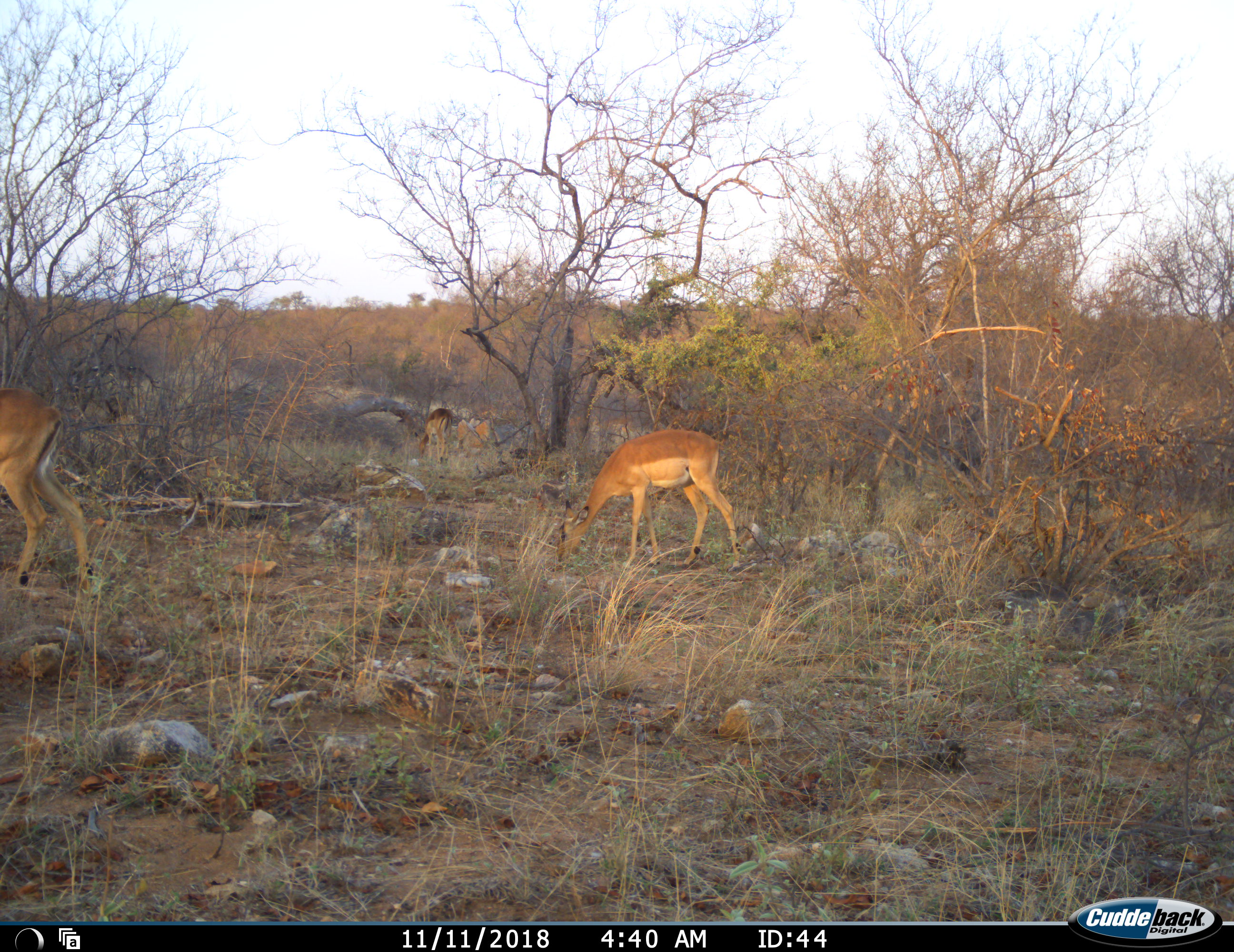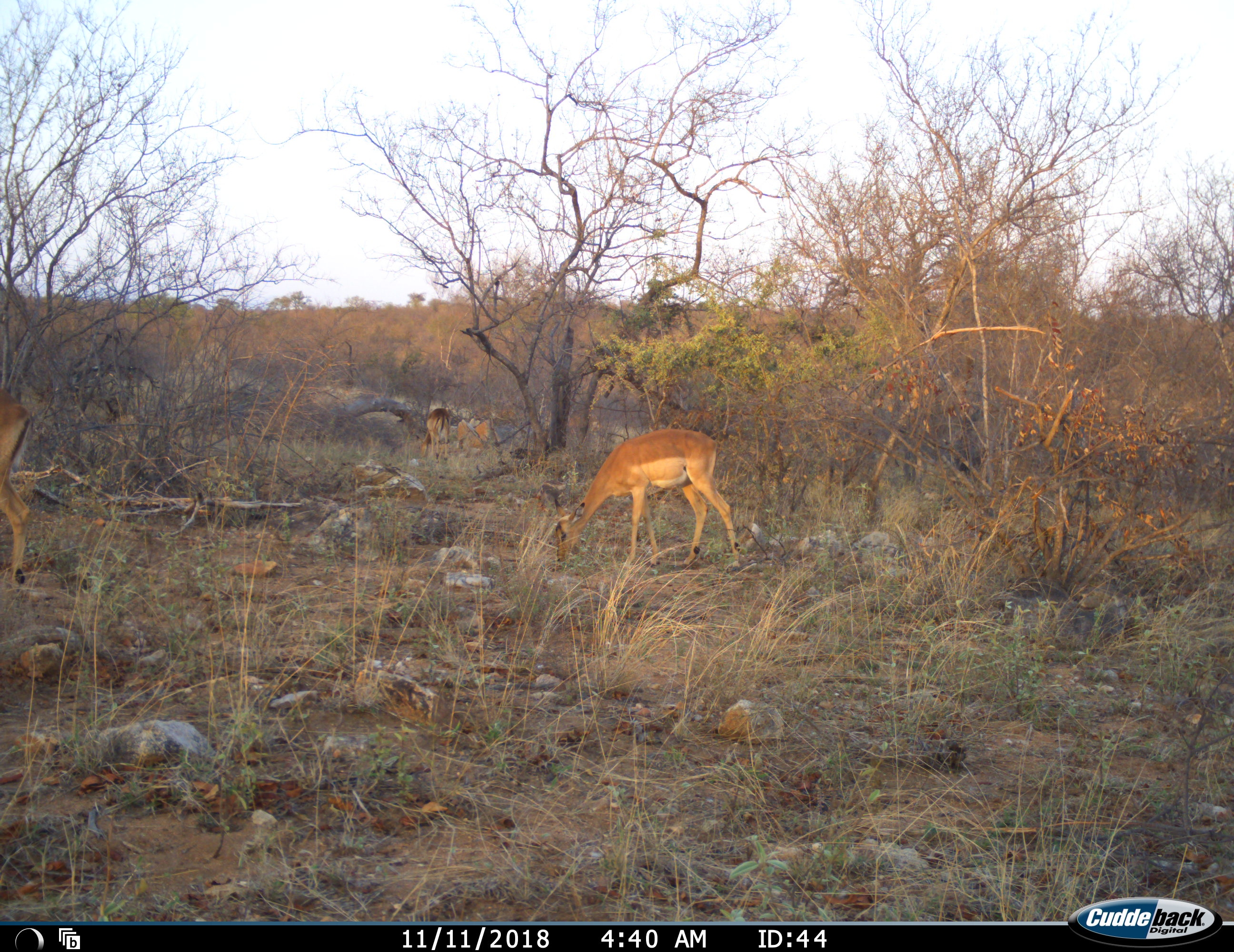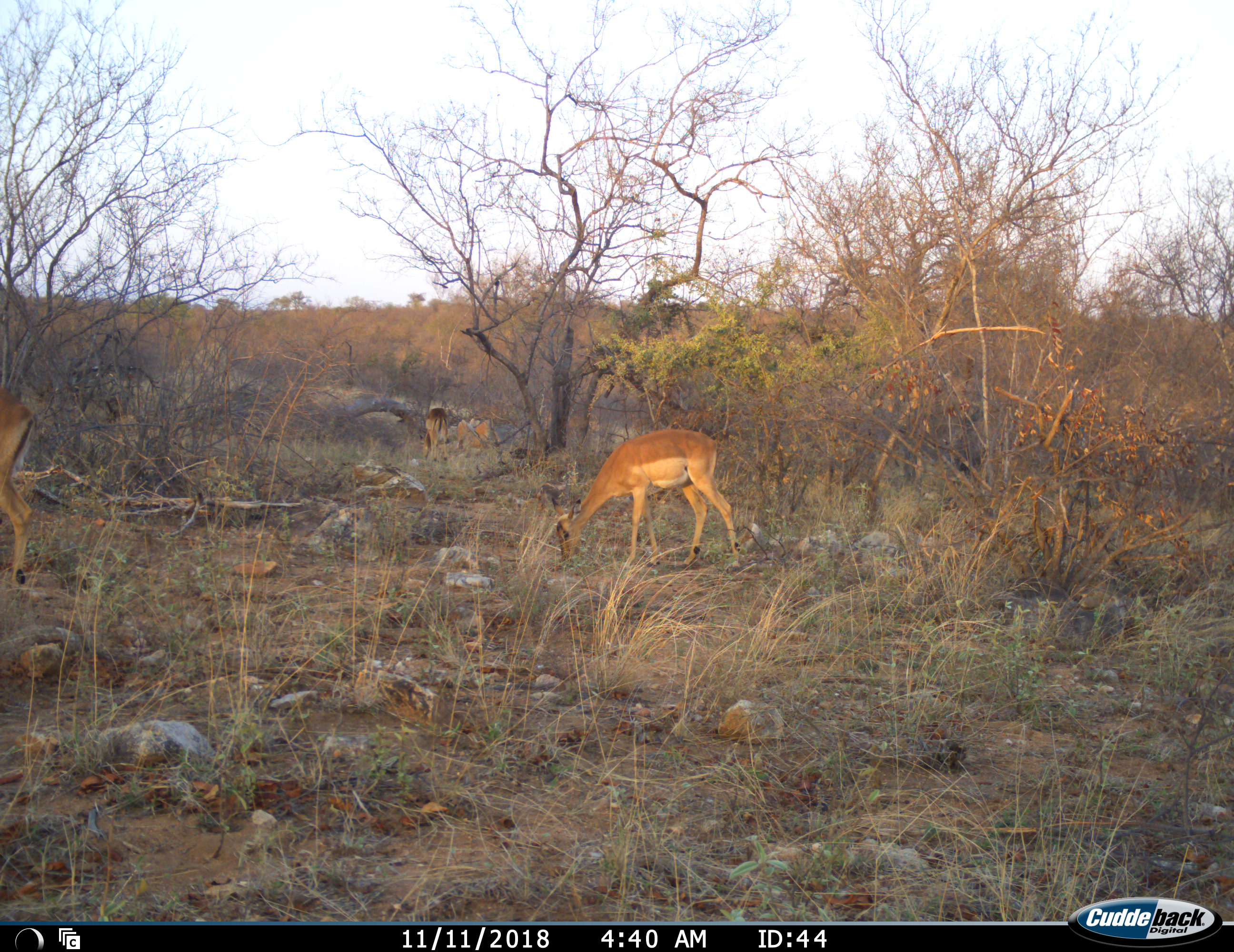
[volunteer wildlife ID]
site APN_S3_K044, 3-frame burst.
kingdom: Animalia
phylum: Chordata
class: Mammalia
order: Artiodactyla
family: Bovidae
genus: Aepyceros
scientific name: Aepyceros melampus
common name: impala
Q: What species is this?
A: Impala (Aepyceros melampus).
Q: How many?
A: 3.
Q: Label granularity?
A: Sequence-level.